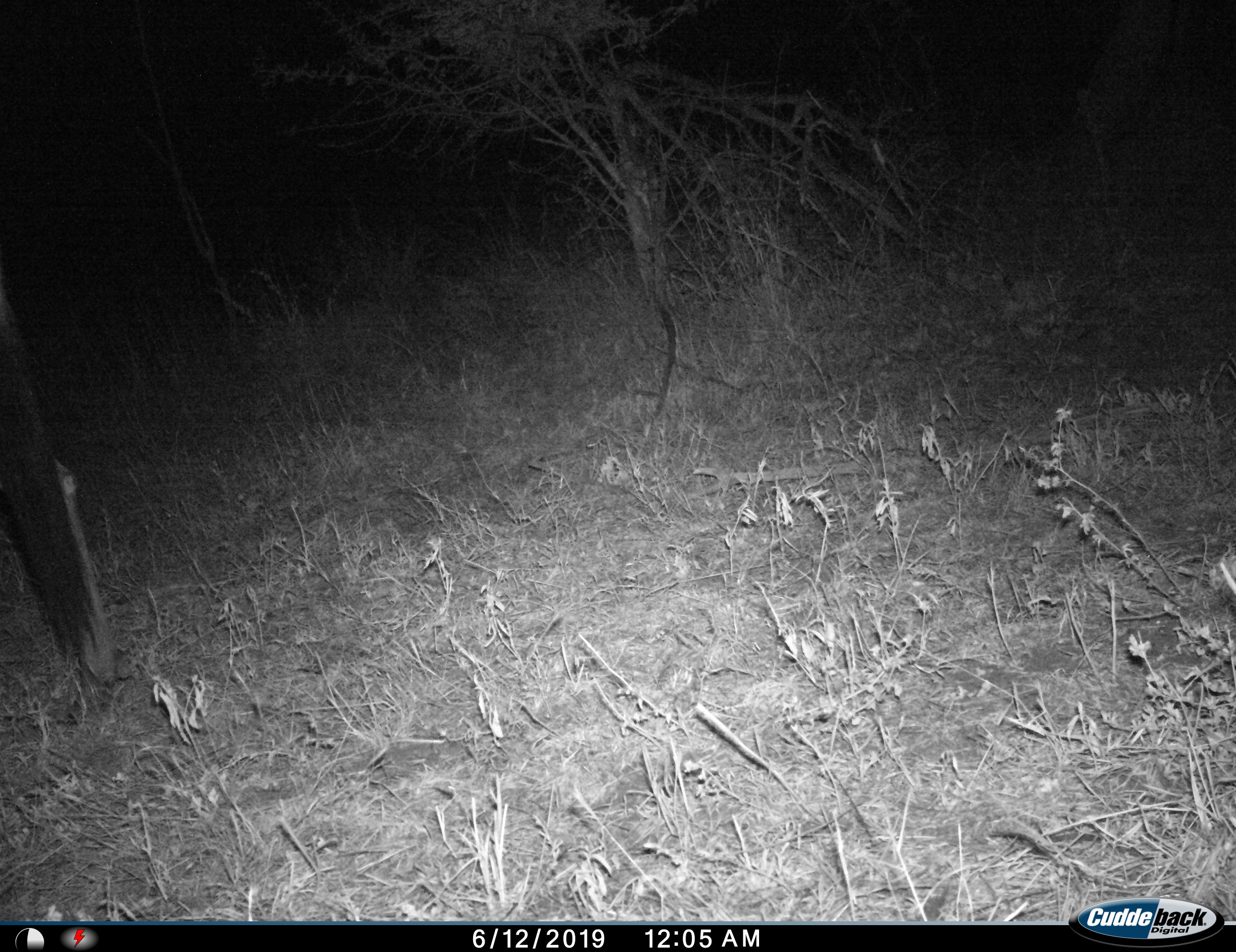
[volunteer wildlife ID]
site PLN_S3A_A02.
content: unidentified animal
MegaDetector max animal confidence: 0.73